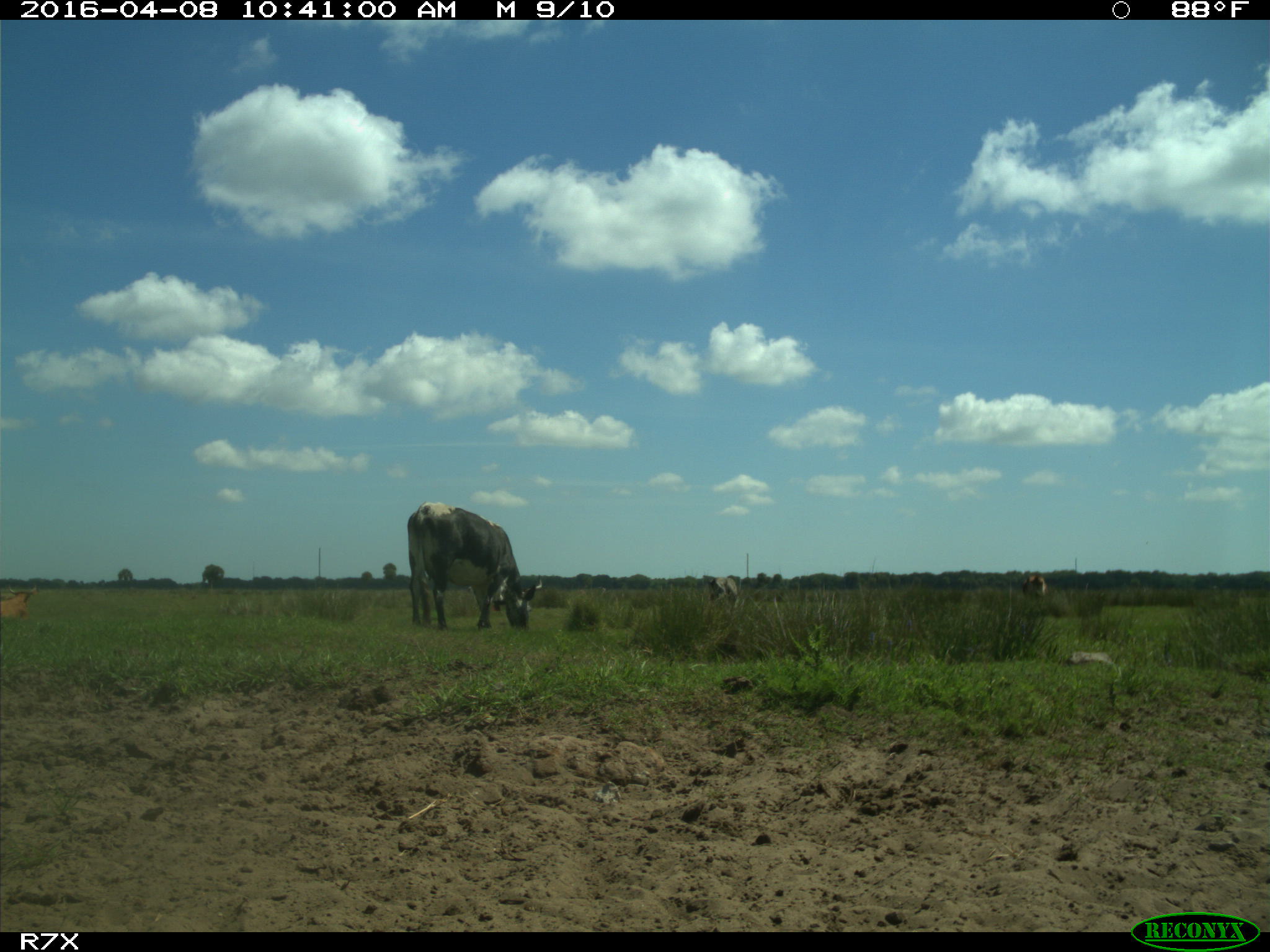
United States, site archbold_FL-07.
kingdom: Animalia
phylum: Chordata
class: Mammalia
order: Artiodactyla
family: Bovidae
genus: Bos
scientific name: Bos taurus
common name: domestic cow